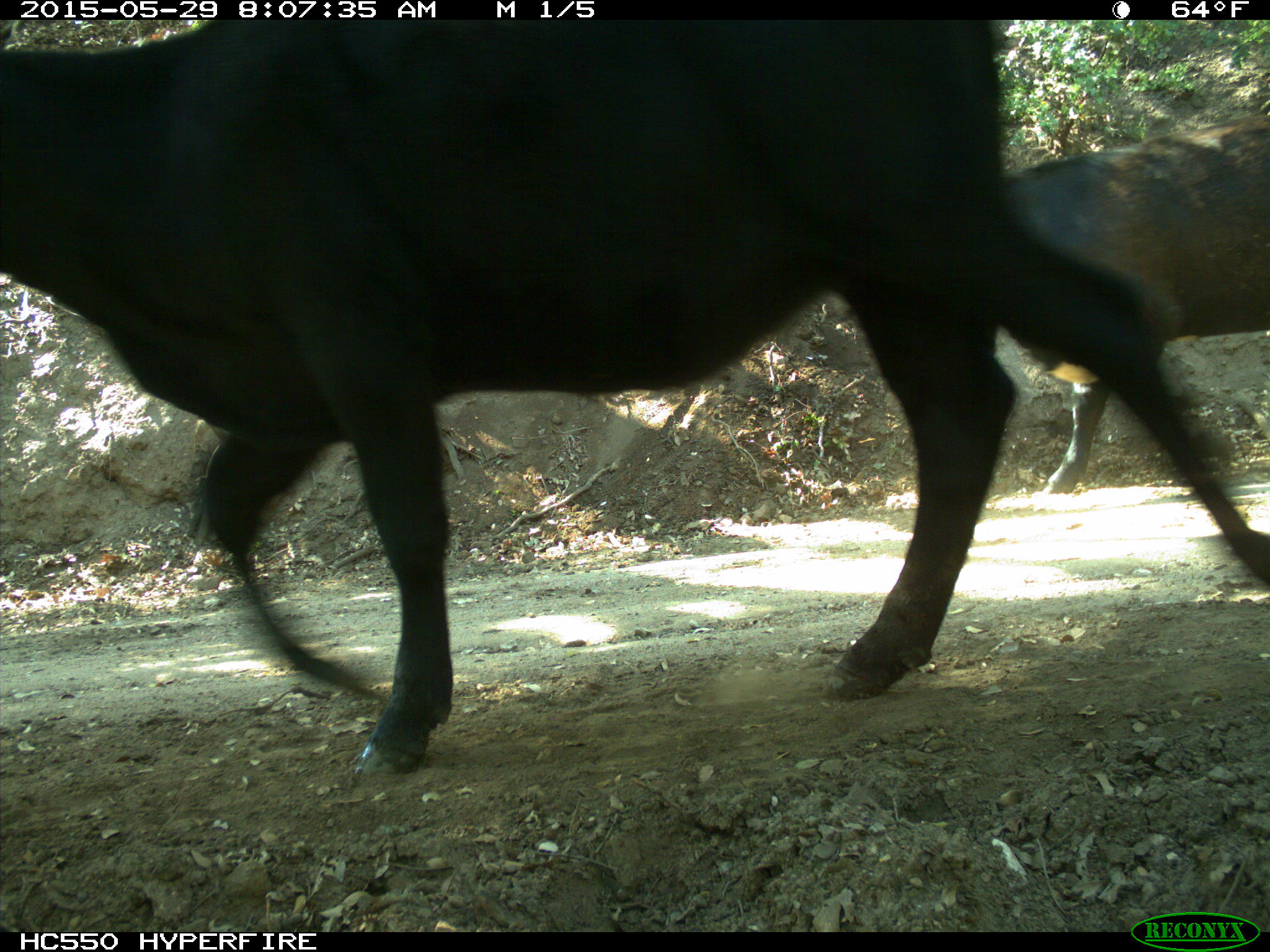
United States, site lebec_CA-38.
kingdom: Animalia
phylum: Chordata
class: Mammalia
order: Artiodactyla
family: Bovidae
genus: Bos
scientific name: Bos taurus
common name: domestic cow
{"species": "Bos taurus (domestic cow)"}